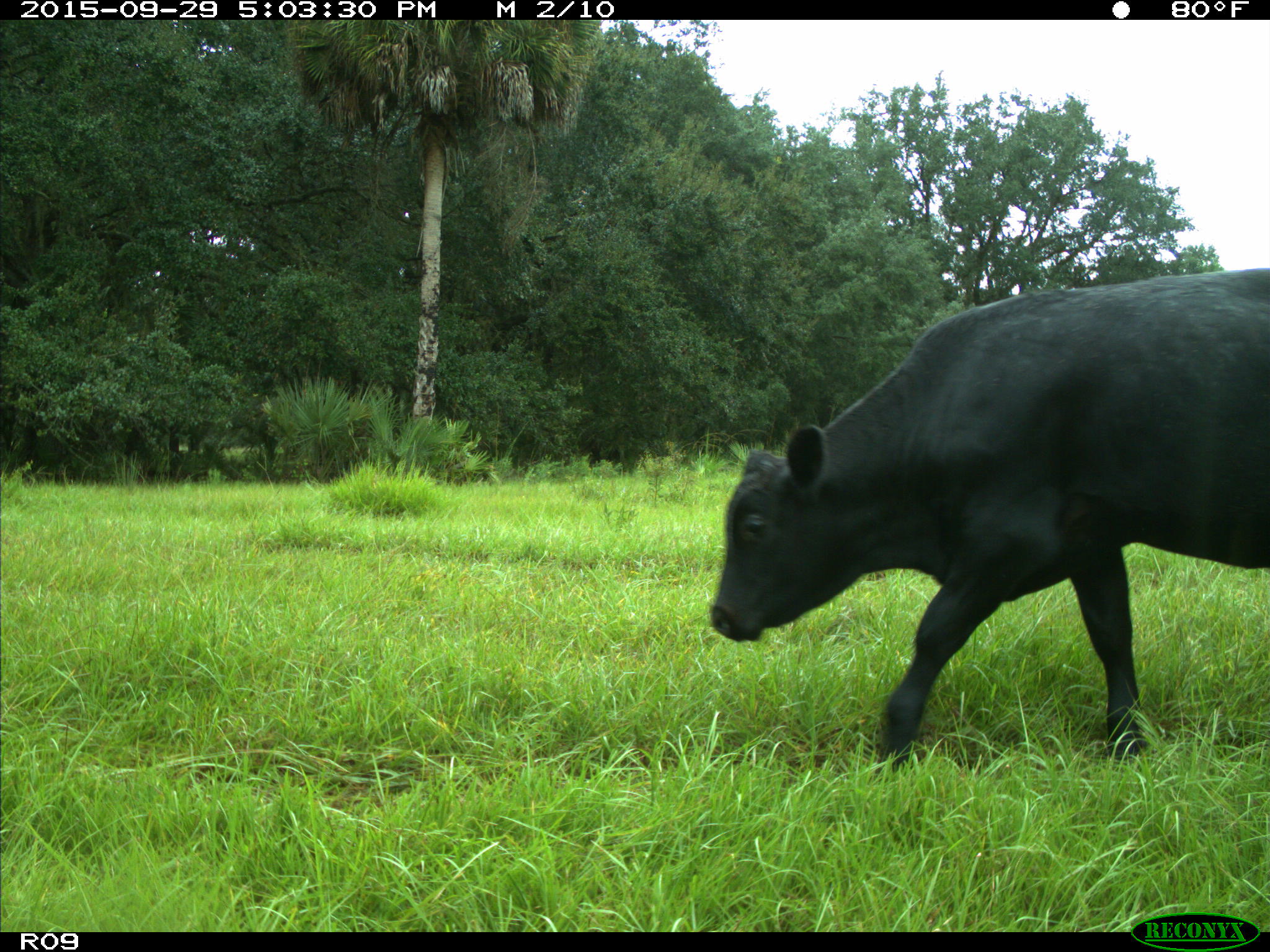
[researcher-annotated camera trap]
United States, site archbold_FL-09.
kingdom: Animalia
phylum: Chordata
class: Mammalia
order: Artiodactyla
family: Bovidae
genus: Bos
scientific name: Bos taurus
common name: domestic cow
Bos taurus (domestic cow).